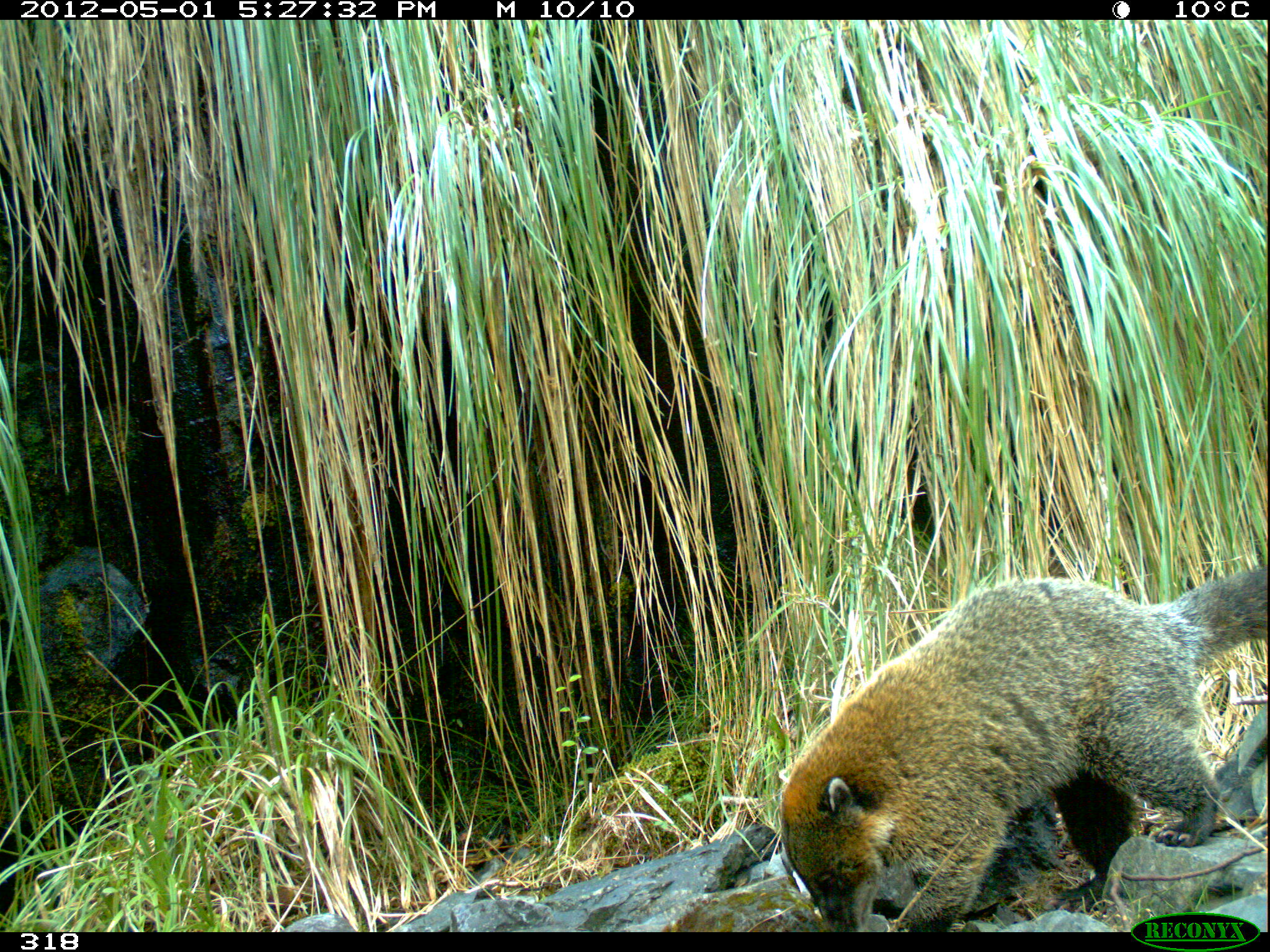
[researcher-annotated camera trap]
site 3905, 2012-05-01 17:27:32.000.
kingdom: Animalia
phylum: Chordata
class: Mammalia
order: Carnivora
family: Procyonidae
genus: Nasua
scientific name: Nasua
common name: coatis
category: unknown coati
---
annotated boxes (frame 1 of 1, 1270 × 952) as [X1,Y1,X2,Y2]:
unknown coati: [775,556,1270,931]